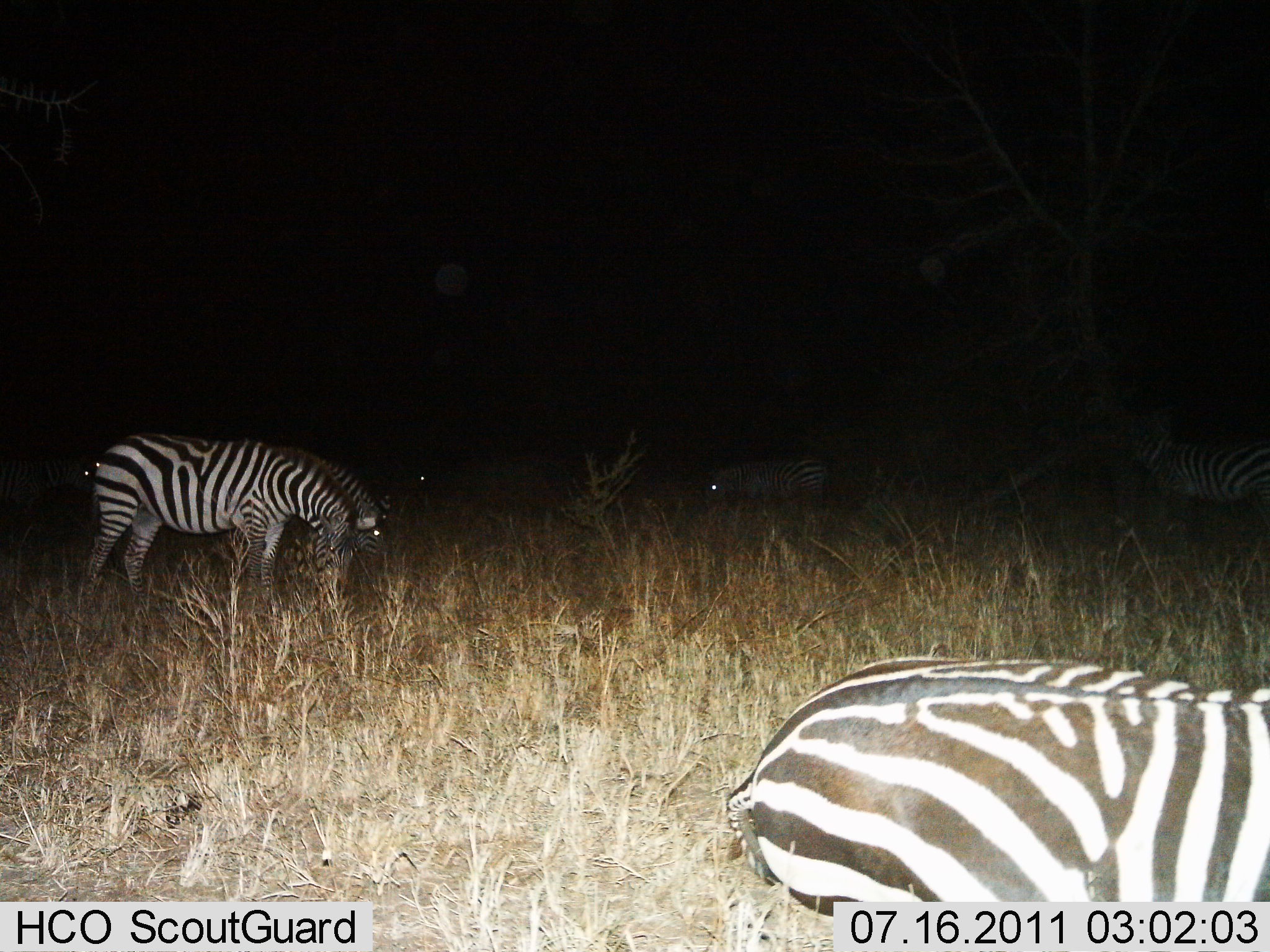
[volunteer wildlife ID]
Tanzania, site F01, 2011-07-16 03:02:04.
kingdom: Animalia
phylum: Chordata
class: Mammalia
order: Perissodactyla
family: Equidae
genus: Equus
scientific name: Equus quagga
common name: plains zebra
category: zebra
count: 6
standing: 33%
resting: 8%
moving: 8%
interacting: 0%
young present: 0%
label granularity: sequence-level